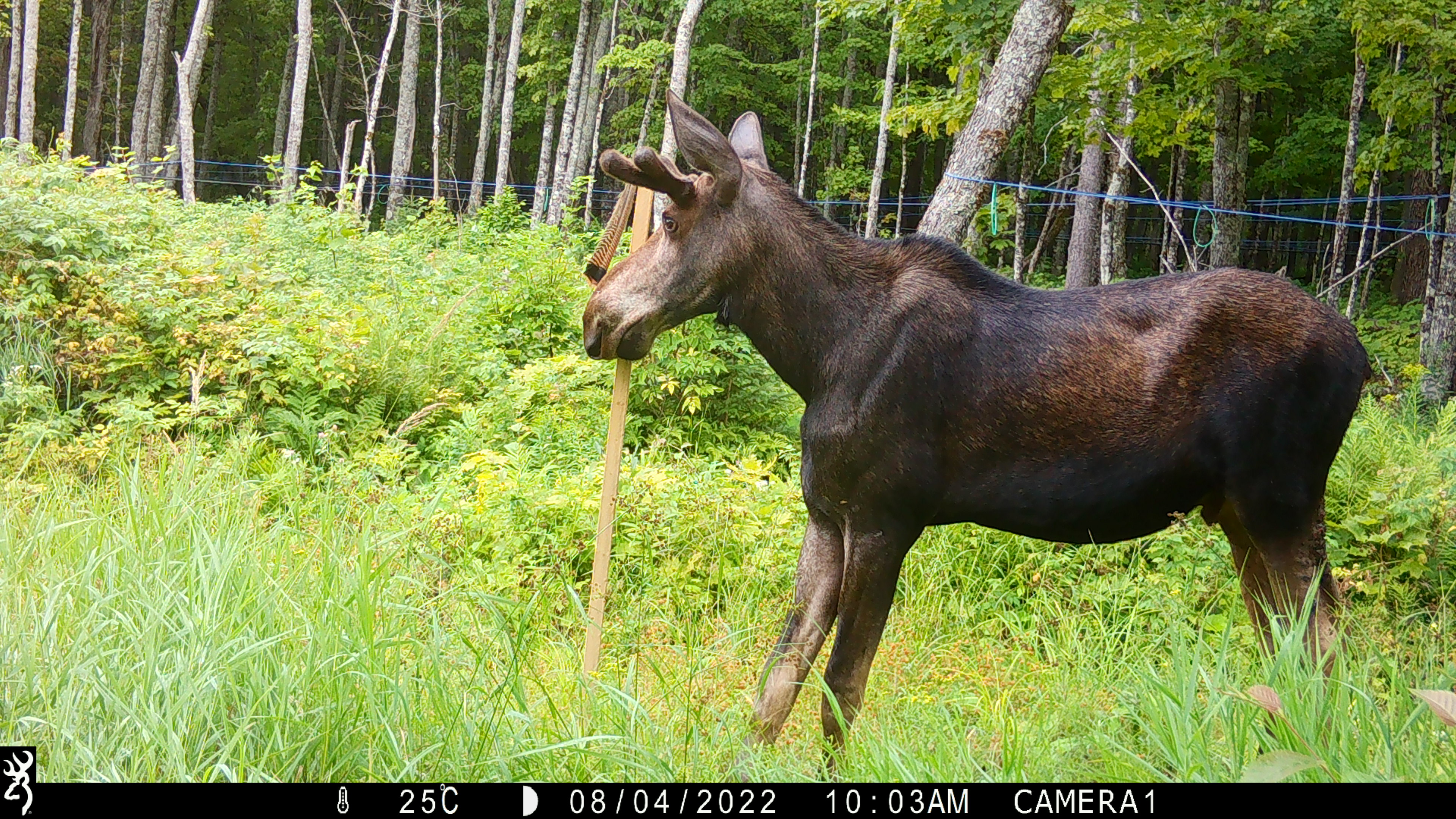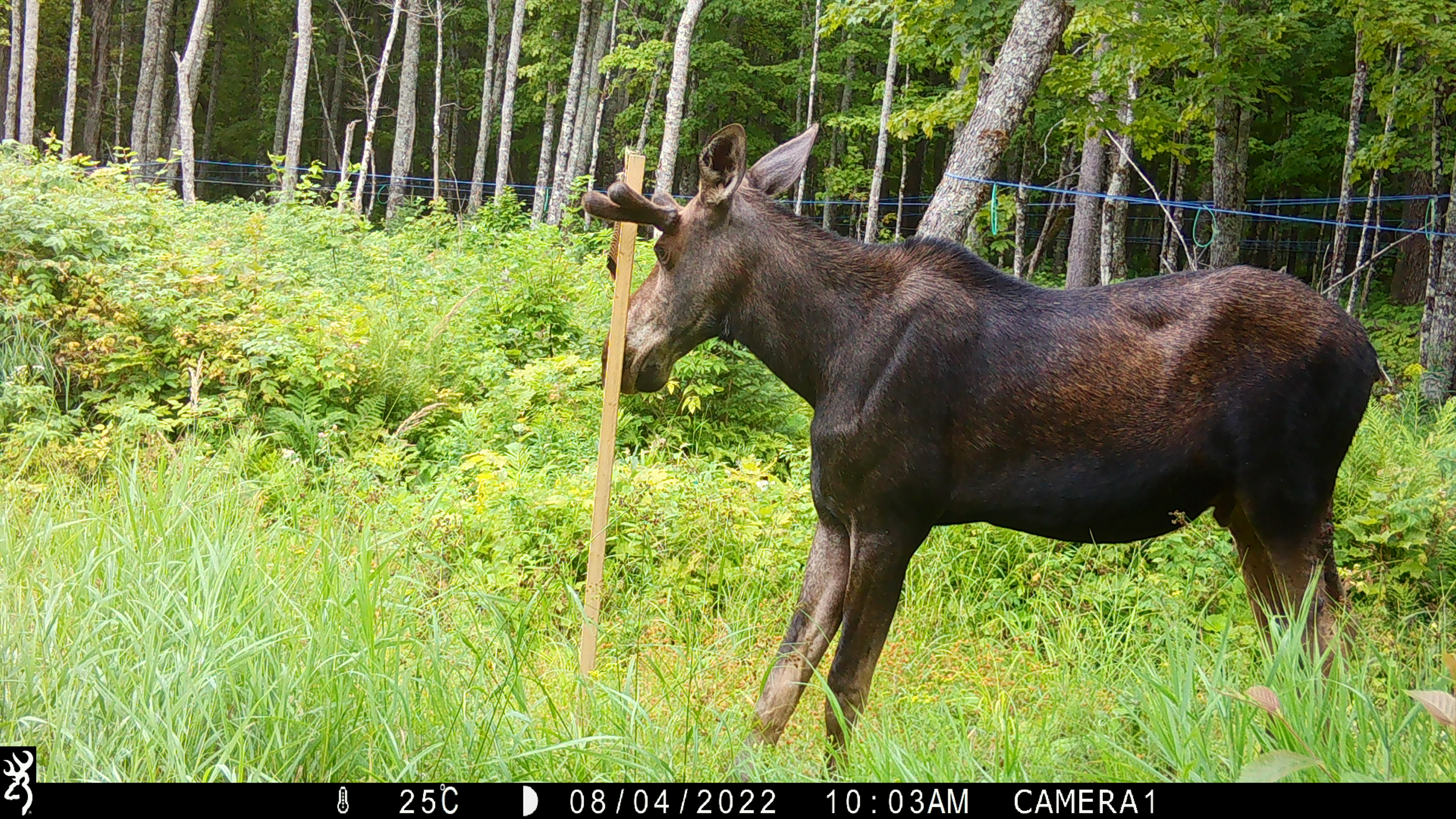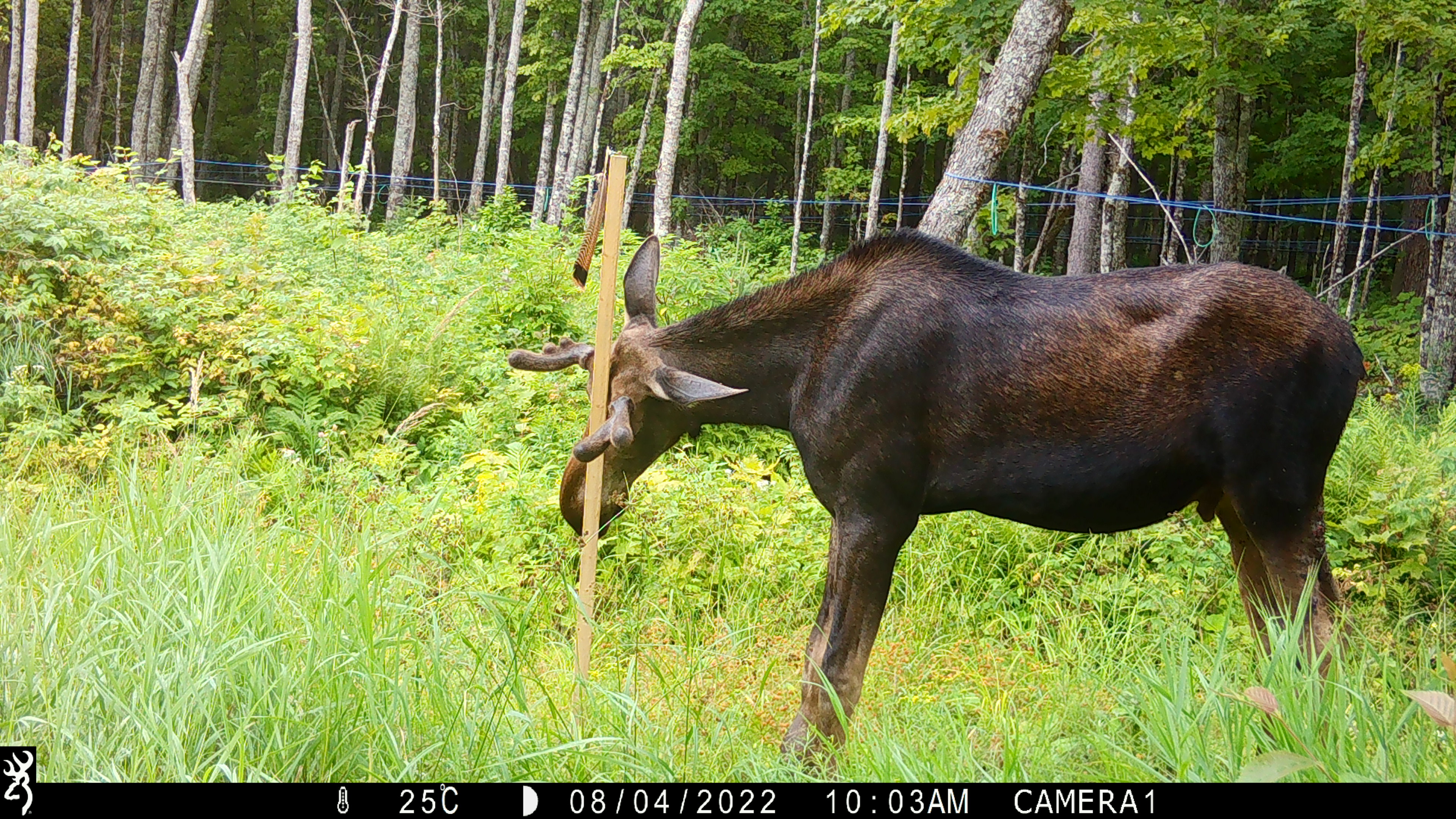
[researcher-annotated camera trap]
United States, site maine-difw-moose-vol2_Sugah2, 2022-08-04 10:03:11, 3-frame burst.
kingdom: Animalia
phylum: Chordata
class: Mammalia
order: Artiodactyla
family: Cervidae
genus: Alces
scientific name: Alces alces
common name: moose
Moose (Alces alces).